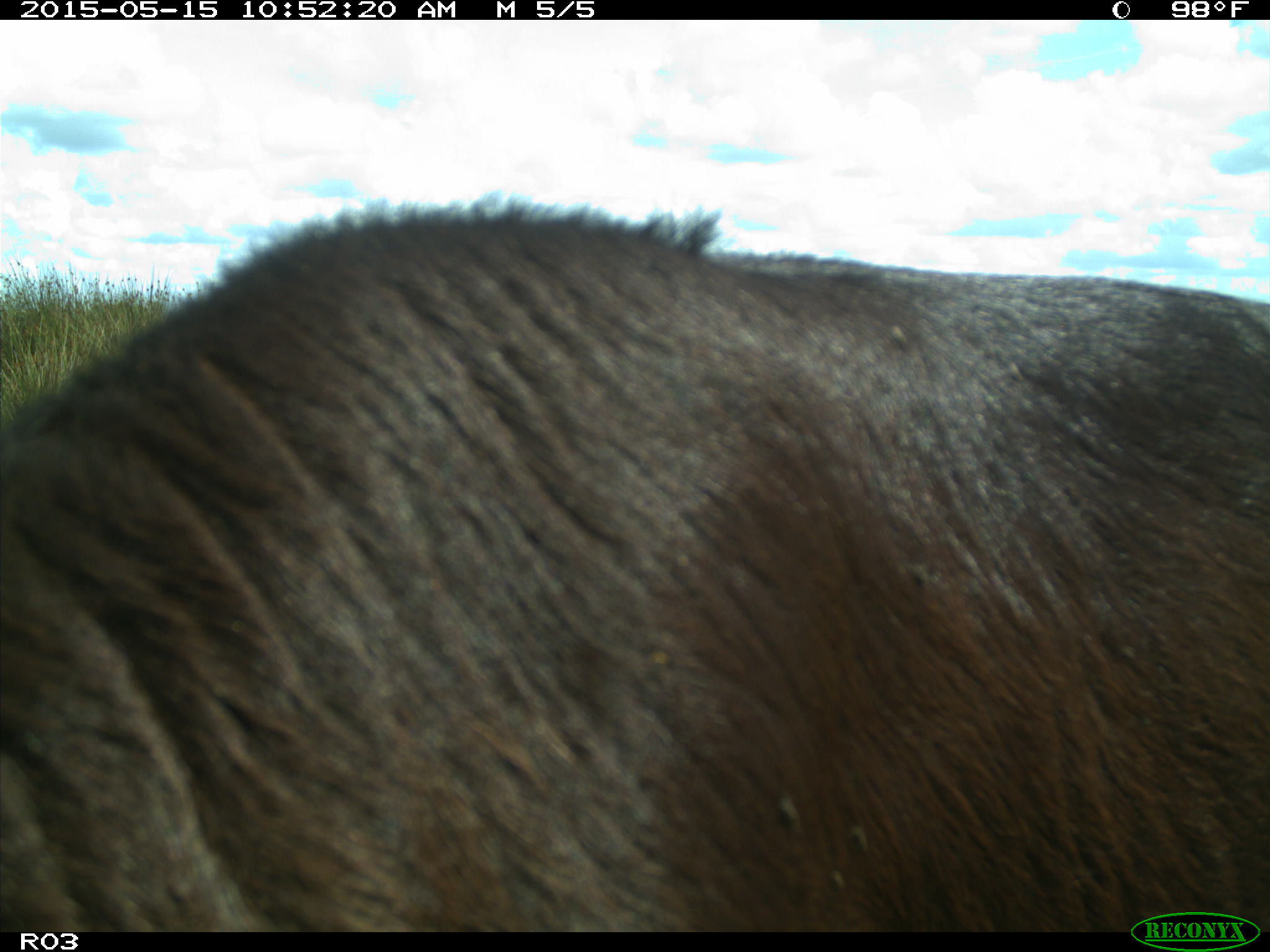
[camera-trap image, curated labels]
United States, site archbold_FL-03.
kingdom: Animalia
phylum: Chordata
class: Mammalia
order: Artiodactyla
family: Bovidae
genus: Bos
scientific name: Bos taurus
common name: domestic cow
Bos taurus (domestic cow).